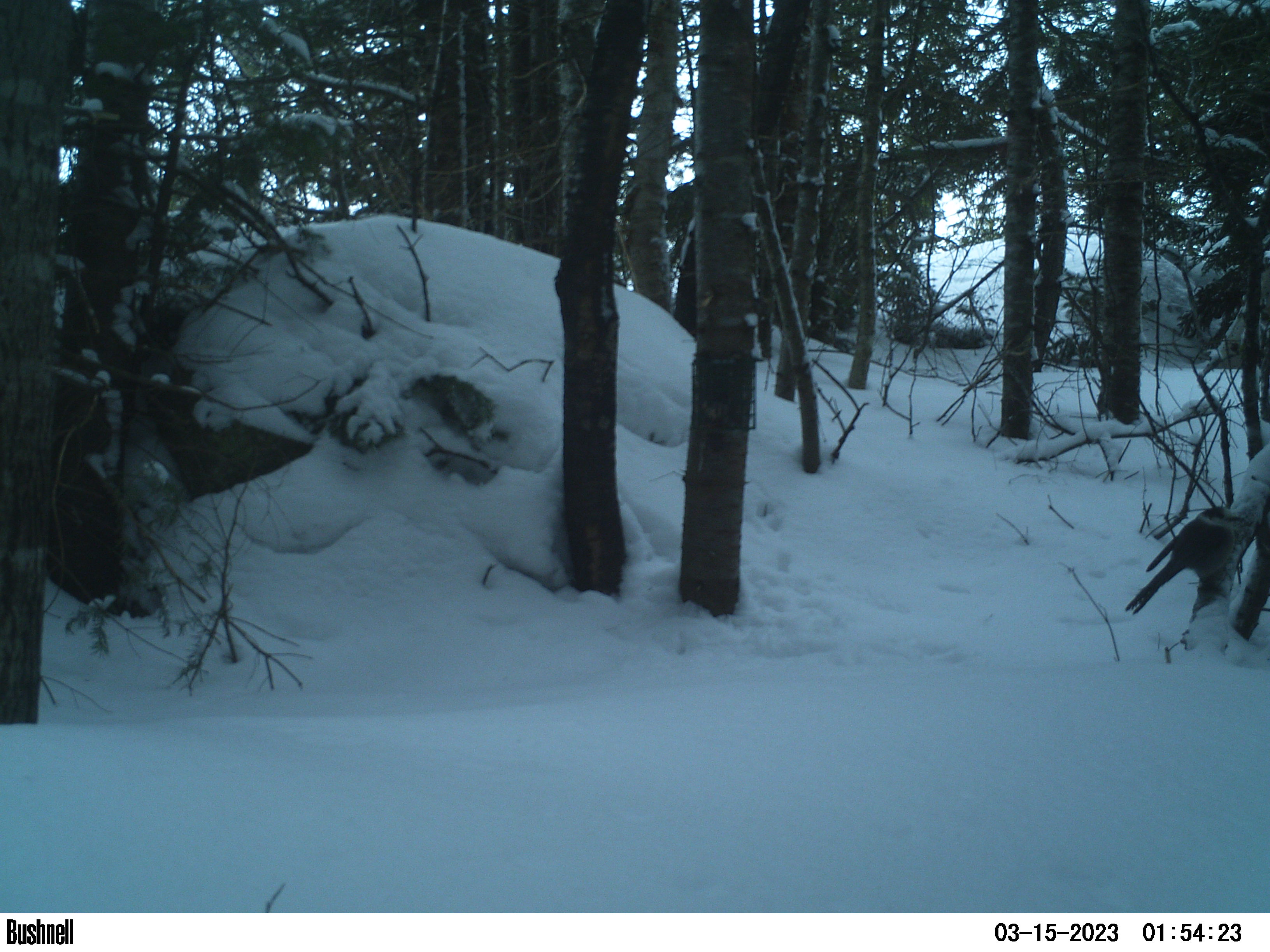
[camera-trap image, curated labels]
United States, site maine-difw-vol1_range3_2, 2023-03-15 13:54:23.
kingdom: Animalia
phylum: Chordata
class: Aves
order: Passeriformes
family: Corvidae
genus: Perisoreus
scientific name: Perisoreus canadensis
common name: canada jay